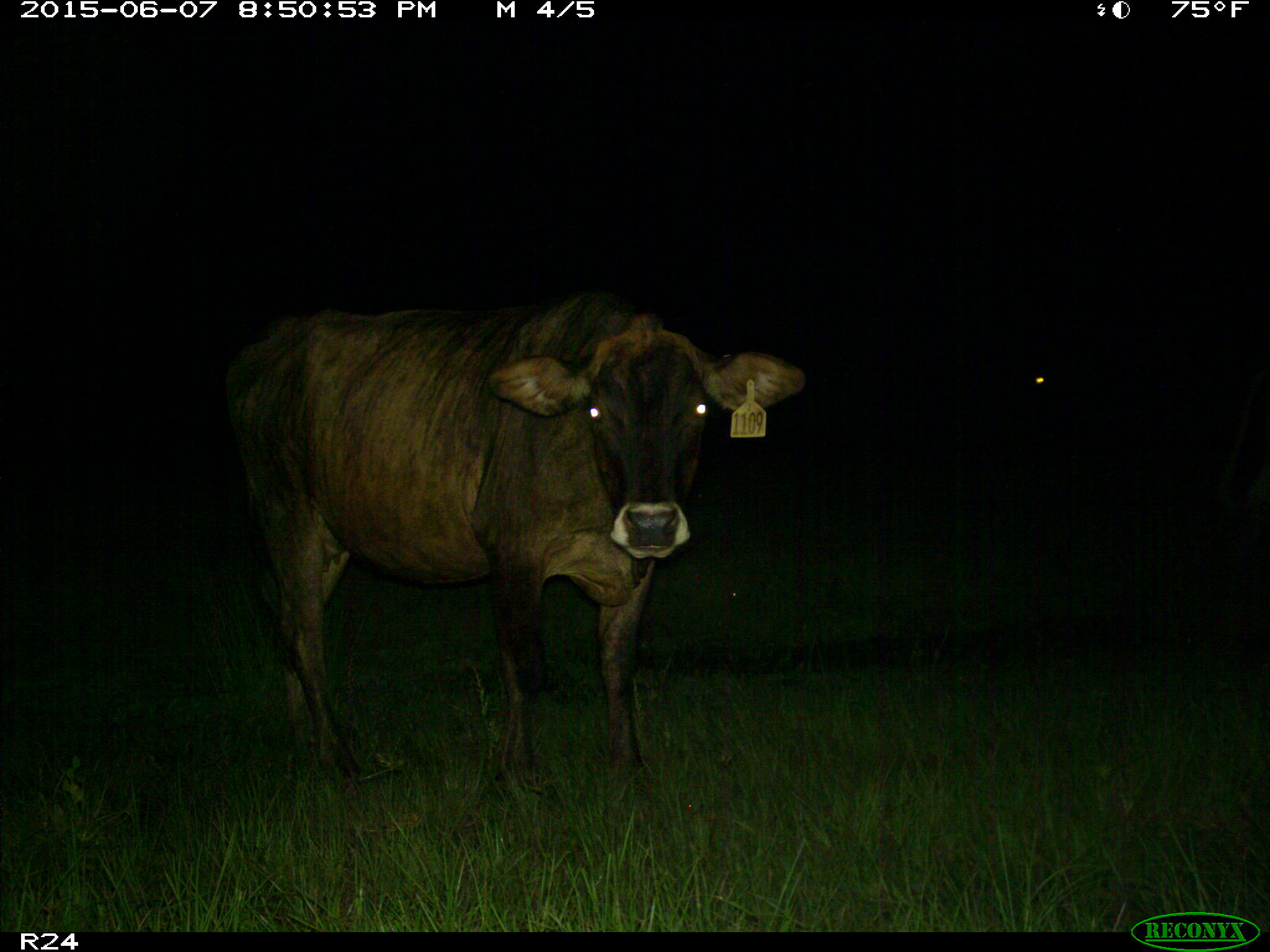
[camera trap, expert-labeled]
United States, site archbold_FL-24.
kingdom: Animalia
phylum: Chordata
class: Mammalia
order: Artiodactyla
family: Bovidae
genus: Bos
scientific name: Bos taurus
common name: domestic cow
Bos taurus (domestic cow).